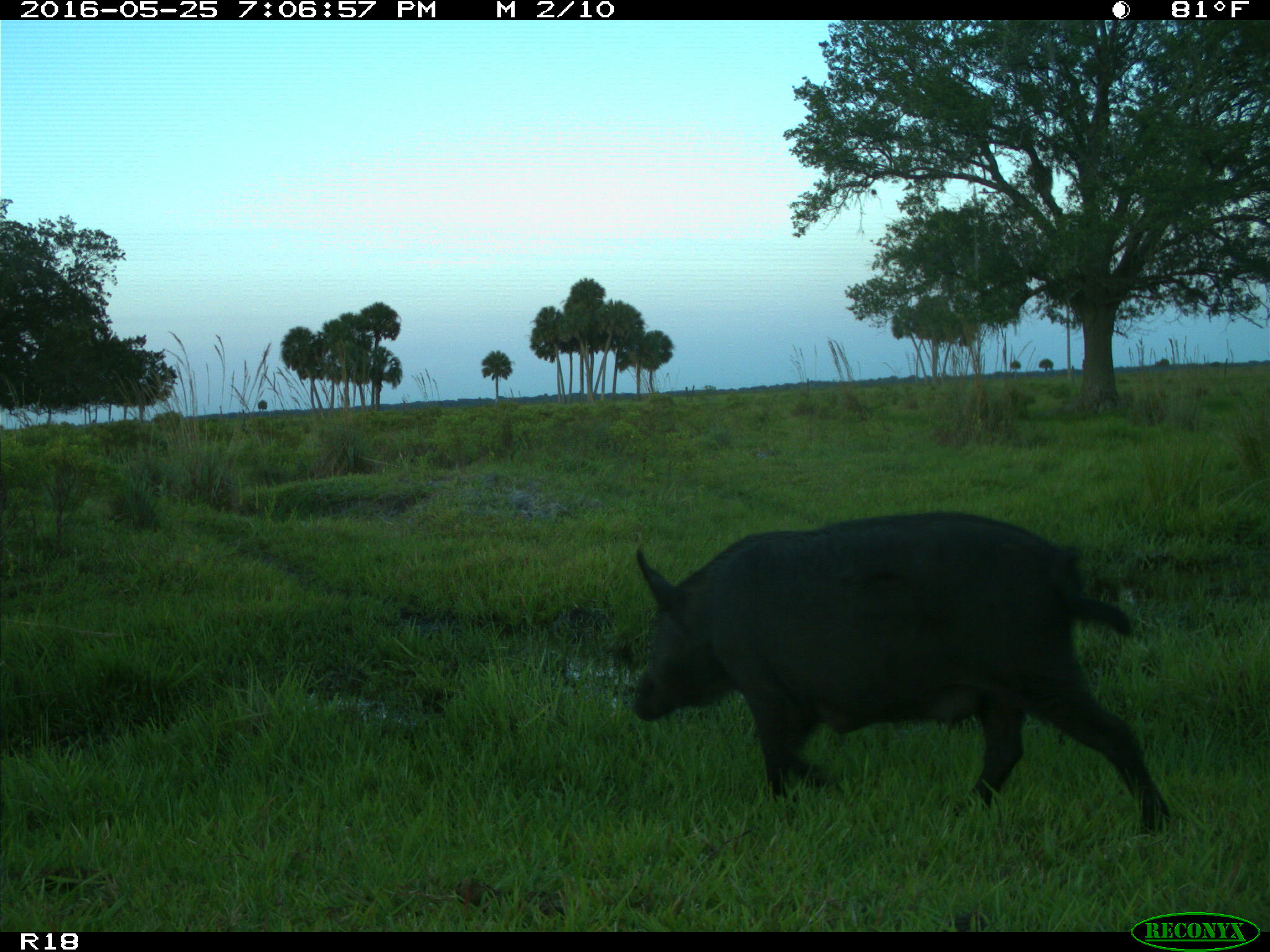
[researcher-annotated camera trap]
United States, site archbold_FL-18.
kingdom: Animalia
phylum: Chordata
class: Mammalia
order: Artiodactyla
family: Suidae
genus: Sus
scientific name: Sus scrofa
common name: wild boar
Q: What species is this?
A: Sus scrofa (wild boar).